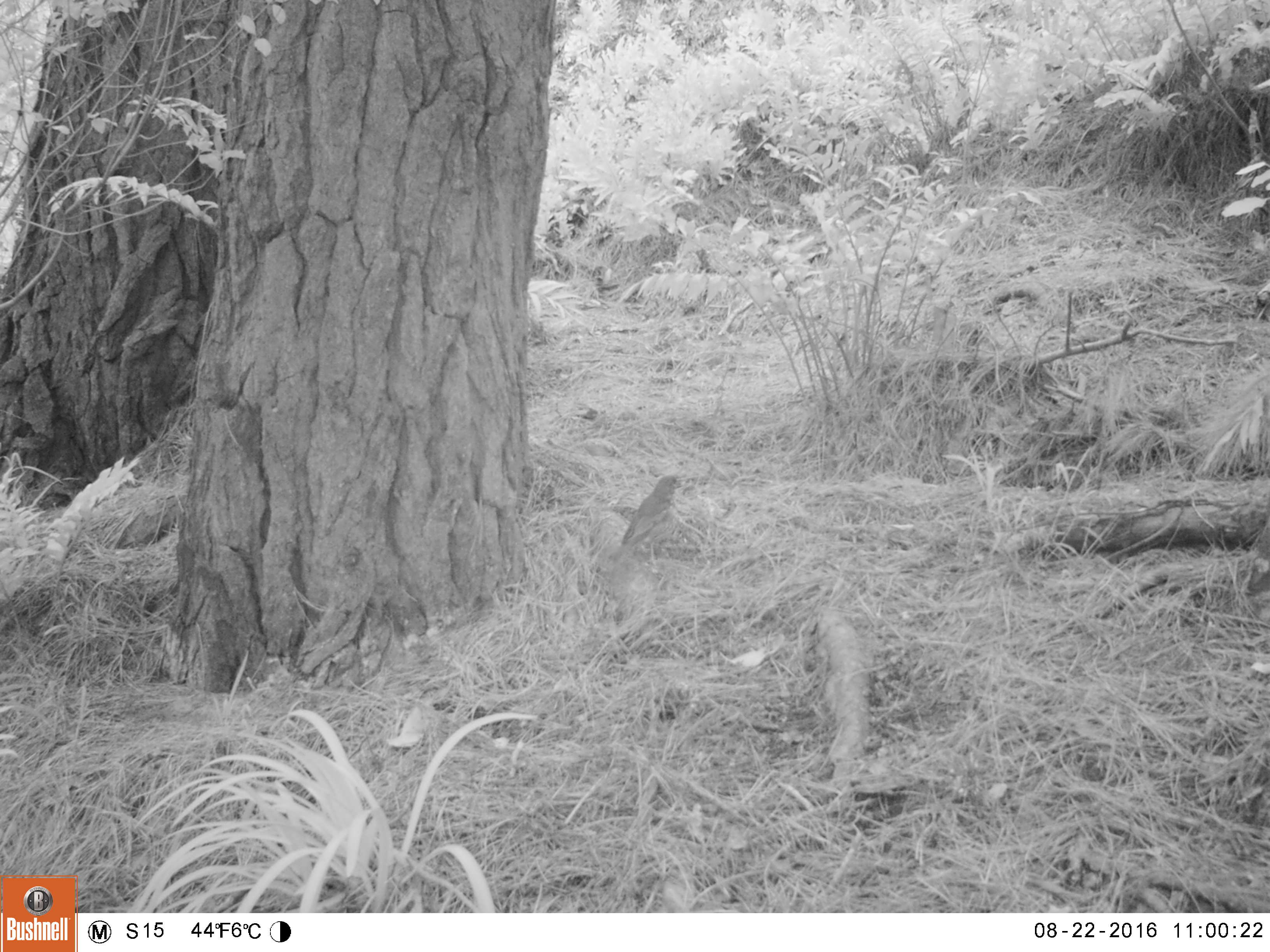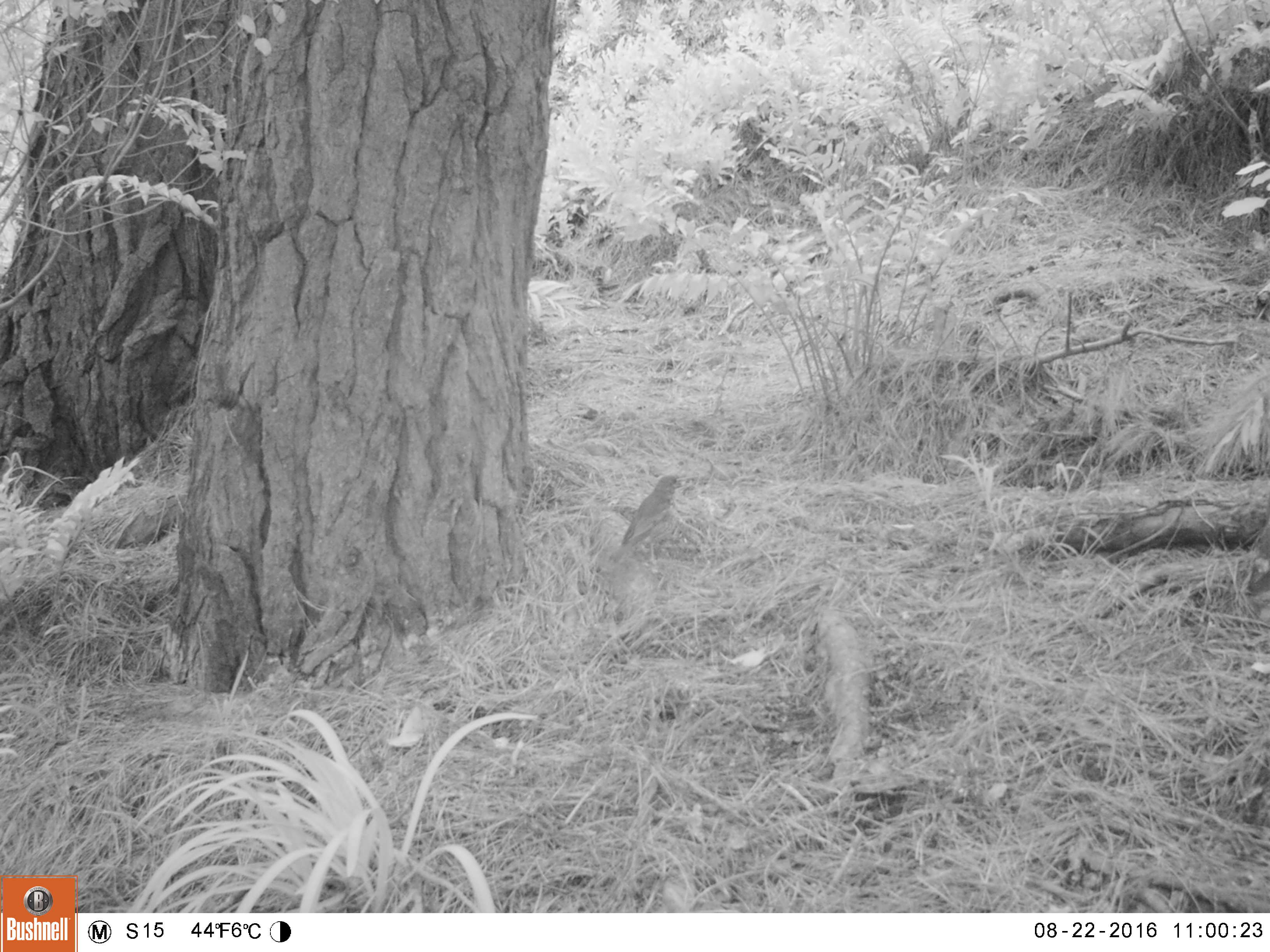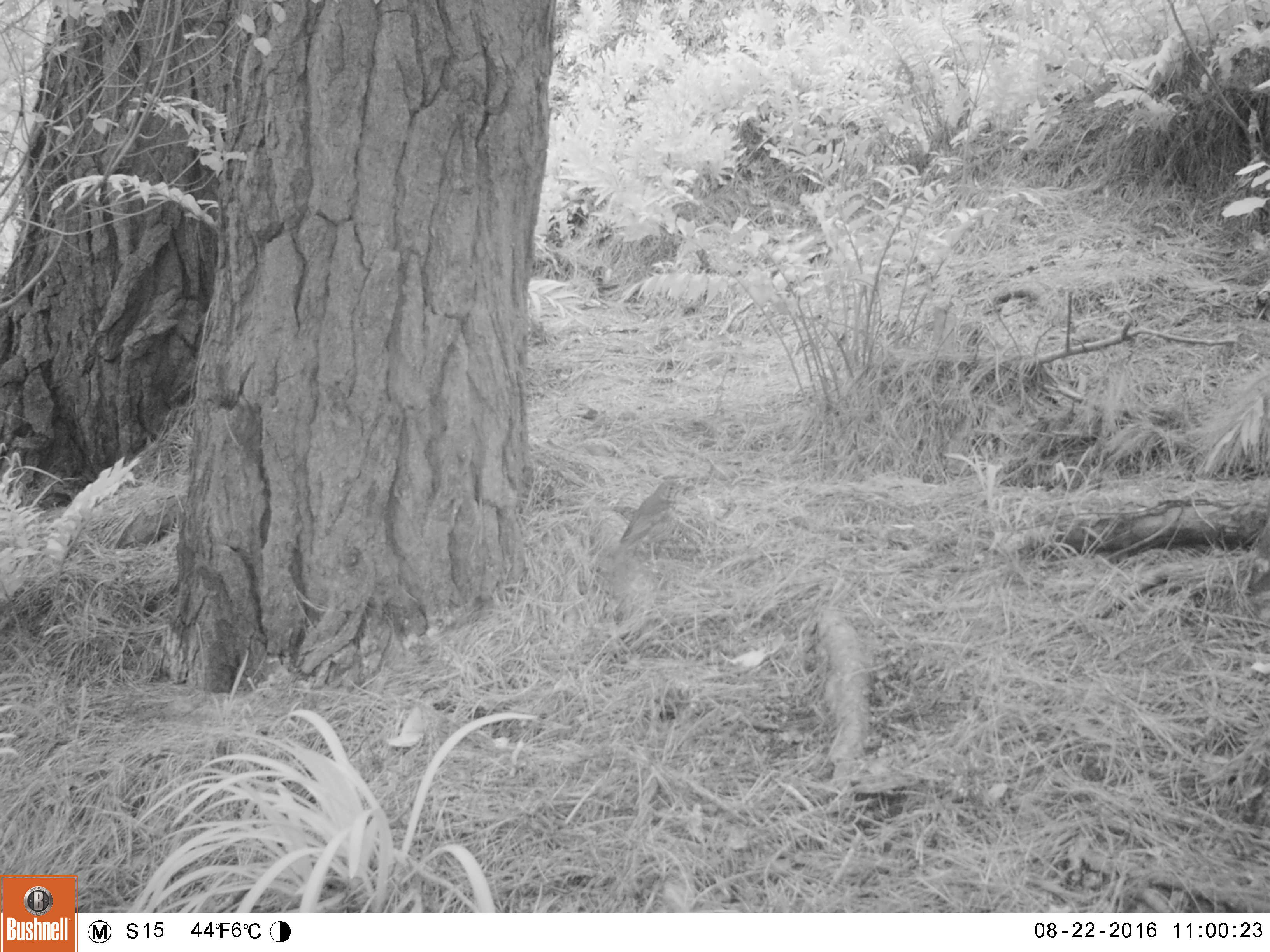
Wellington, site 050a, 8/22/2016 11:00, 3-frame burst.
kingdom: Animalia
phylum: Chordata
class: Aves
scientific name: Aves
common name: bird